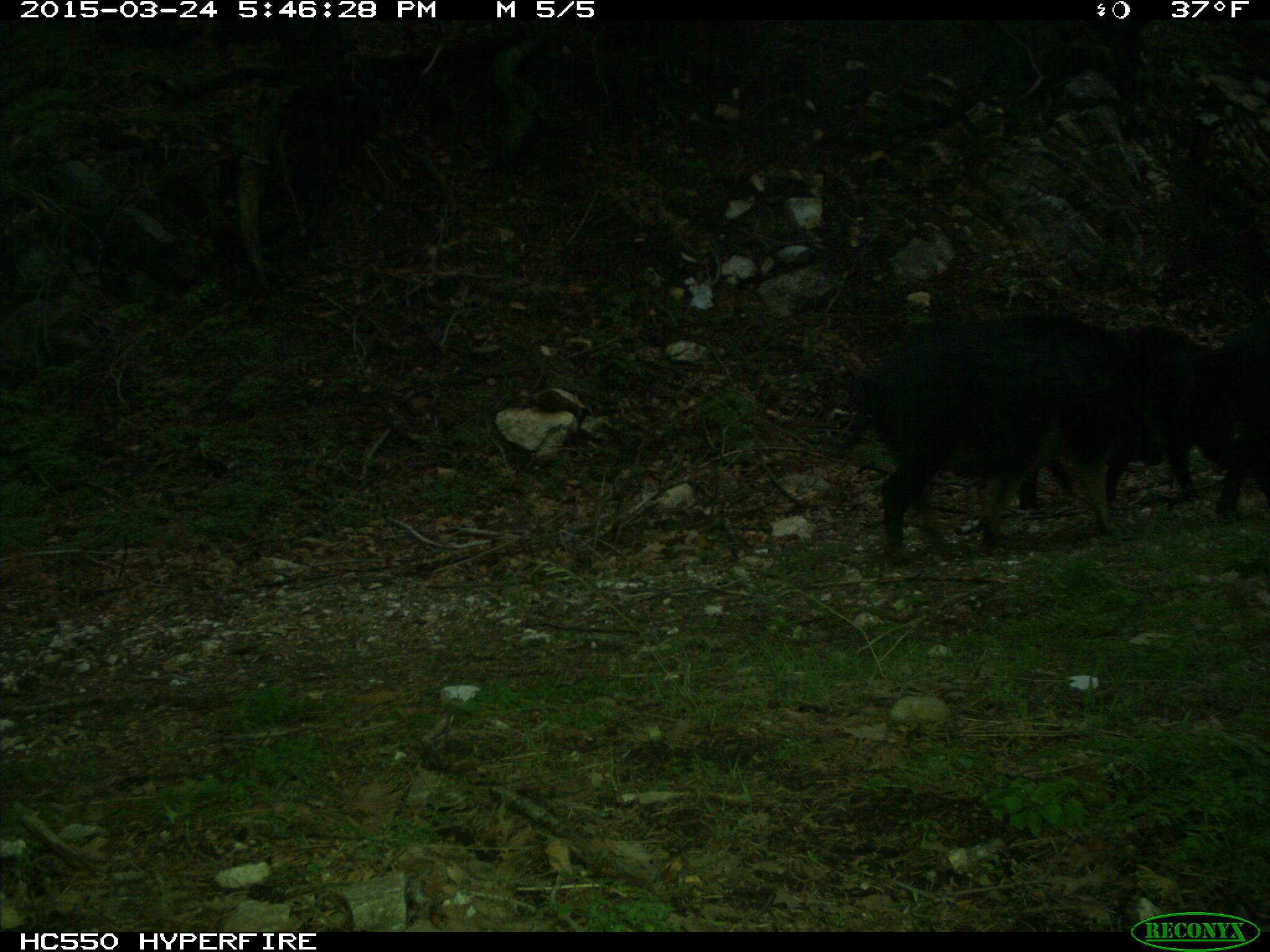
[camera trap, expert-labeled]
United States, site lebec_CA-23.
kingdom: Animalia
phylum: Chordata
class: Mammalia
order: Artiodactyla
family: Suidae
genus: Sus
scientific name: Sus scrofa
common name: wild boar